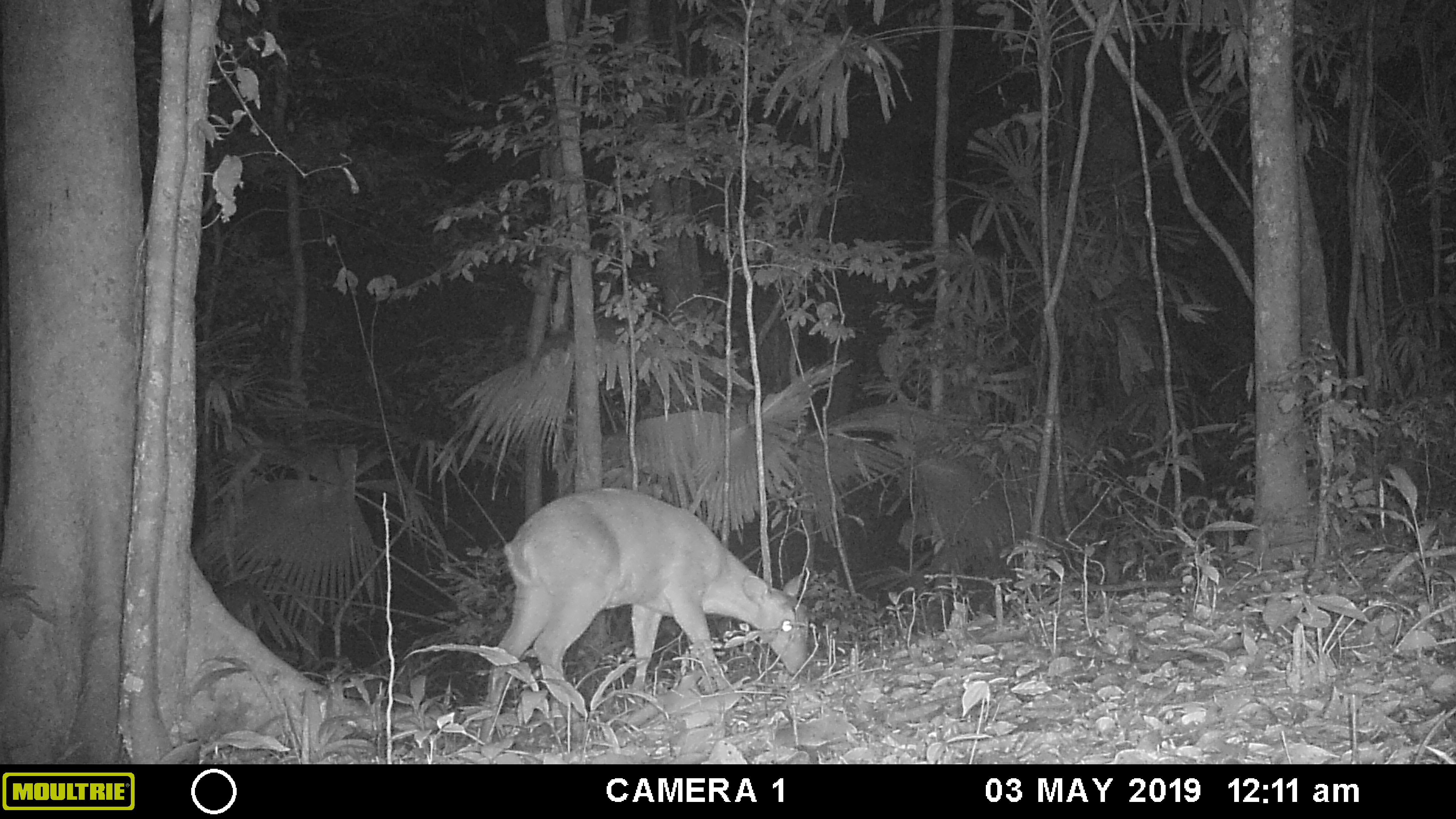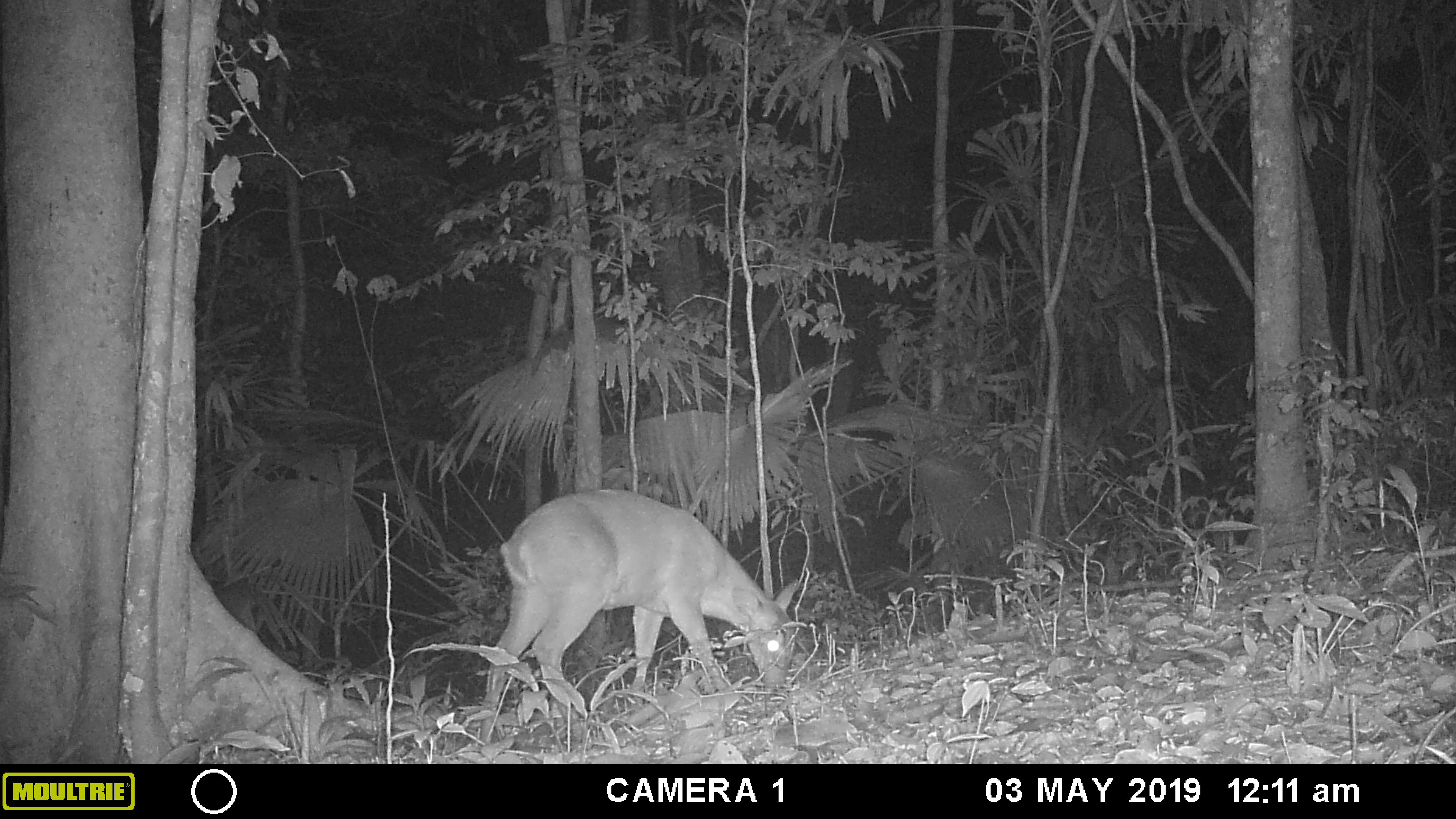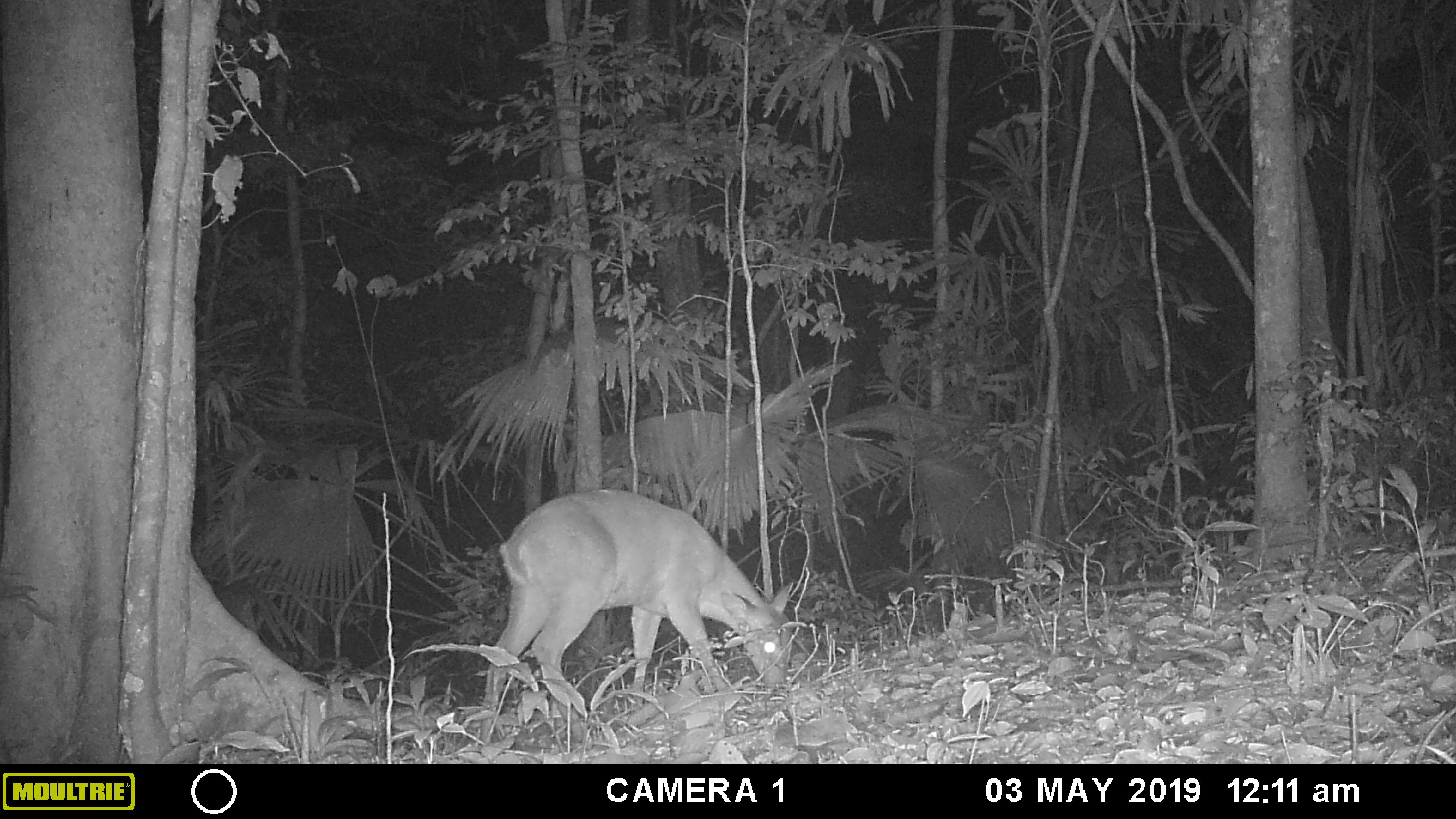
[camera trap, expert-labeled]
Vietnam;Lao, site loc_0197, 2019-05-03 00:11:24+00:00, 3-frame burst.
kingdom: Animalia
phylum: Chordata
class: Mammalia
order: Artiodactyla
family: Cervidae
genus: Muntiacus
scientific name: Muntiacus vuquangensis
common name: large-antlered muntjac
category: large antlered muntjac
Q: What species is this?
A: Large antlered muntjac (large-antlered muntjac) (Muntiacus vuquangensis).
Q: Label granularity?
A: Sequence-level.